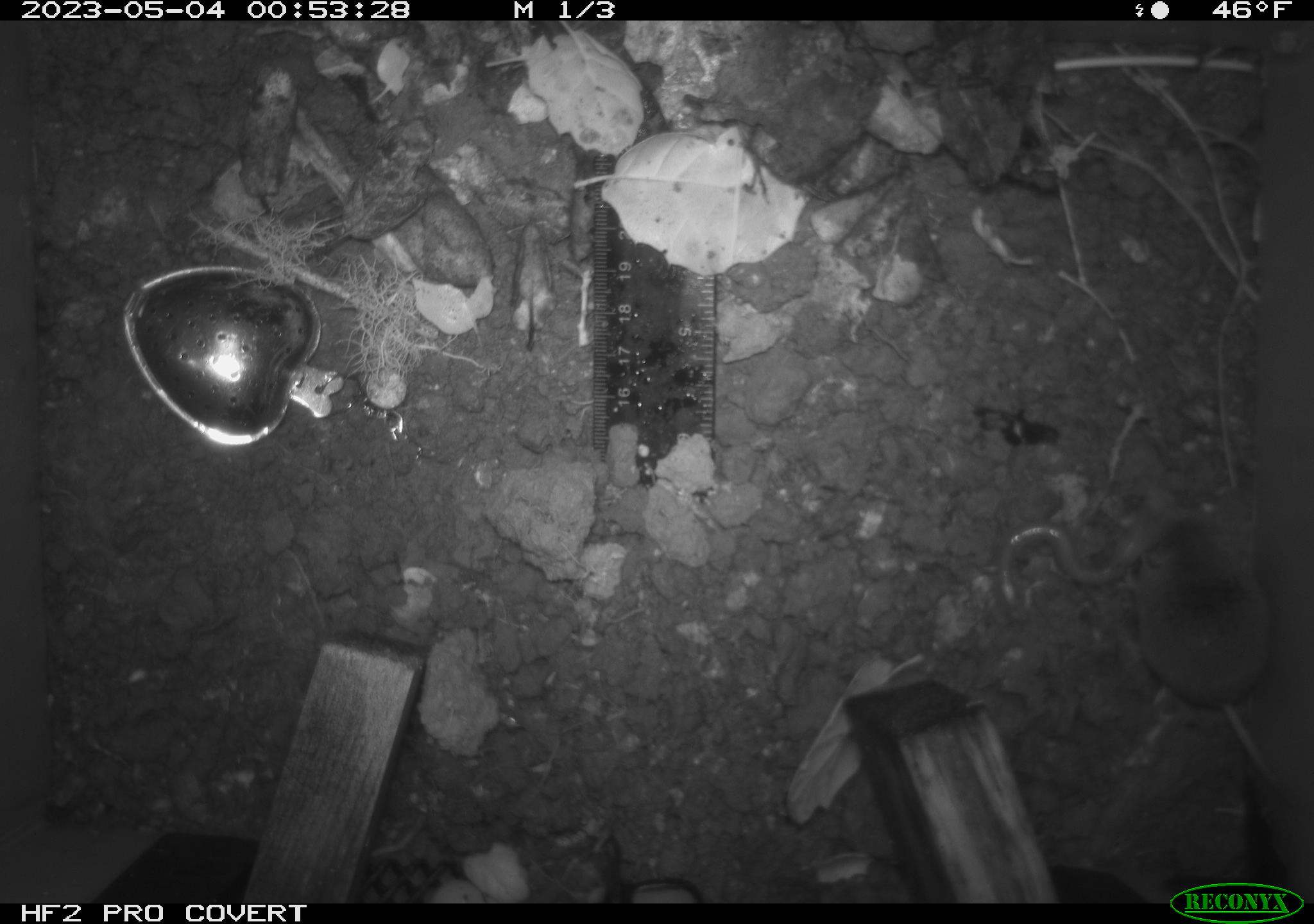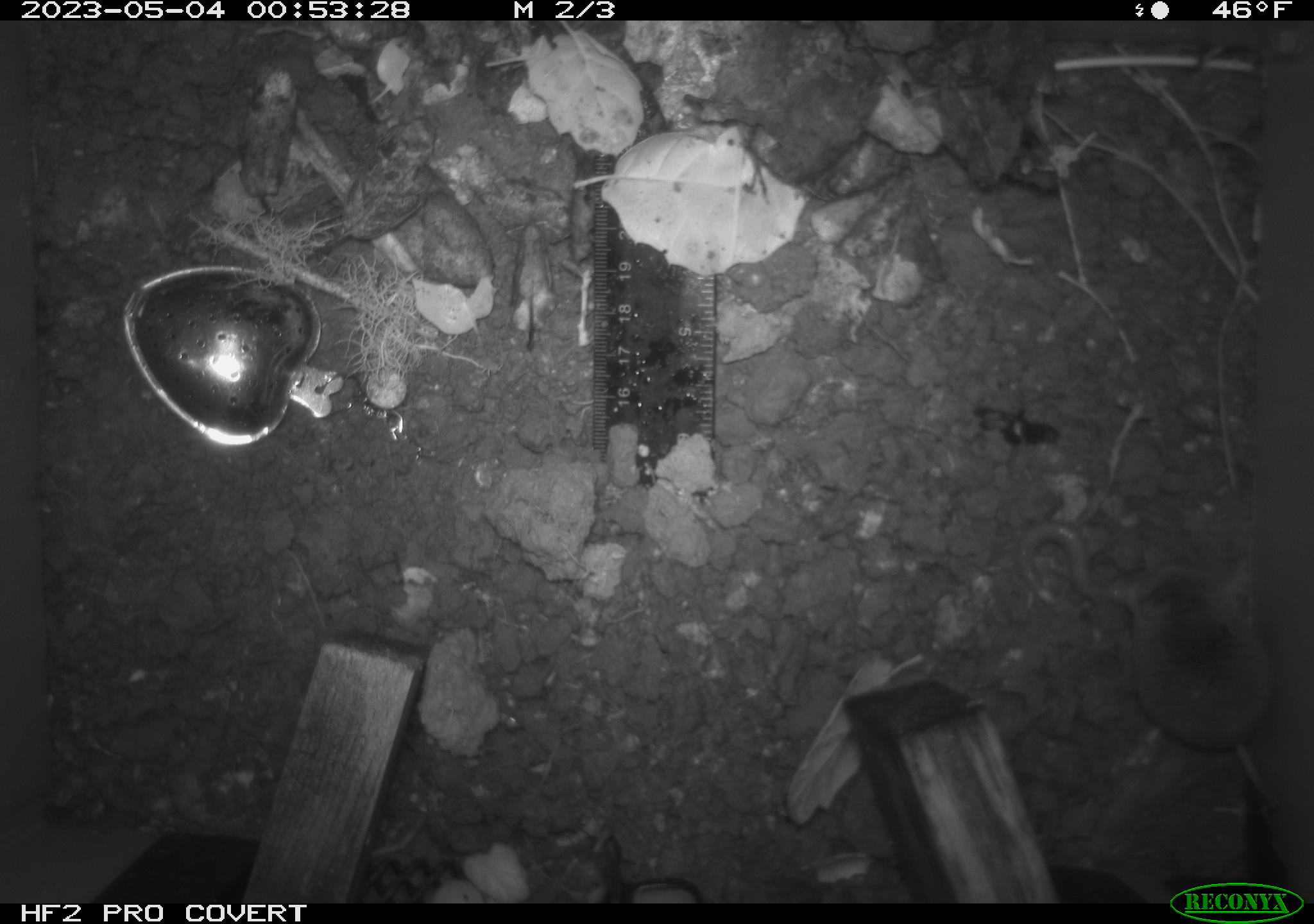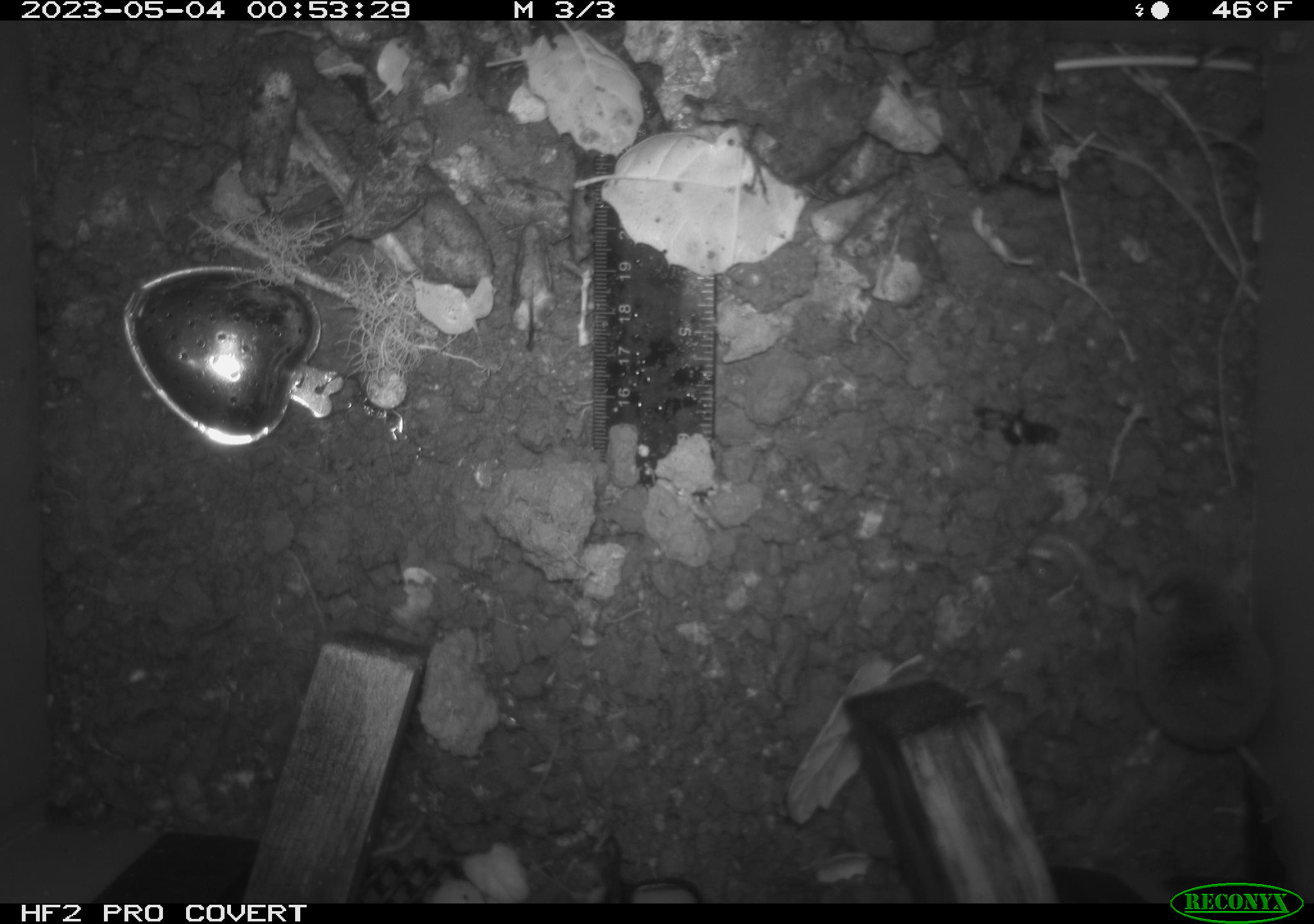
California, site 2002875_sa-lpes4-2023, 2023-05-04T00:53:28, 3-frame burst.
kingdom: Animalia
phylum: Chordata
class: Mammalia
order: Eulipotyphla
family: Soricidae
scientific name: Soricidae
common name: shrews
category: soricidae family